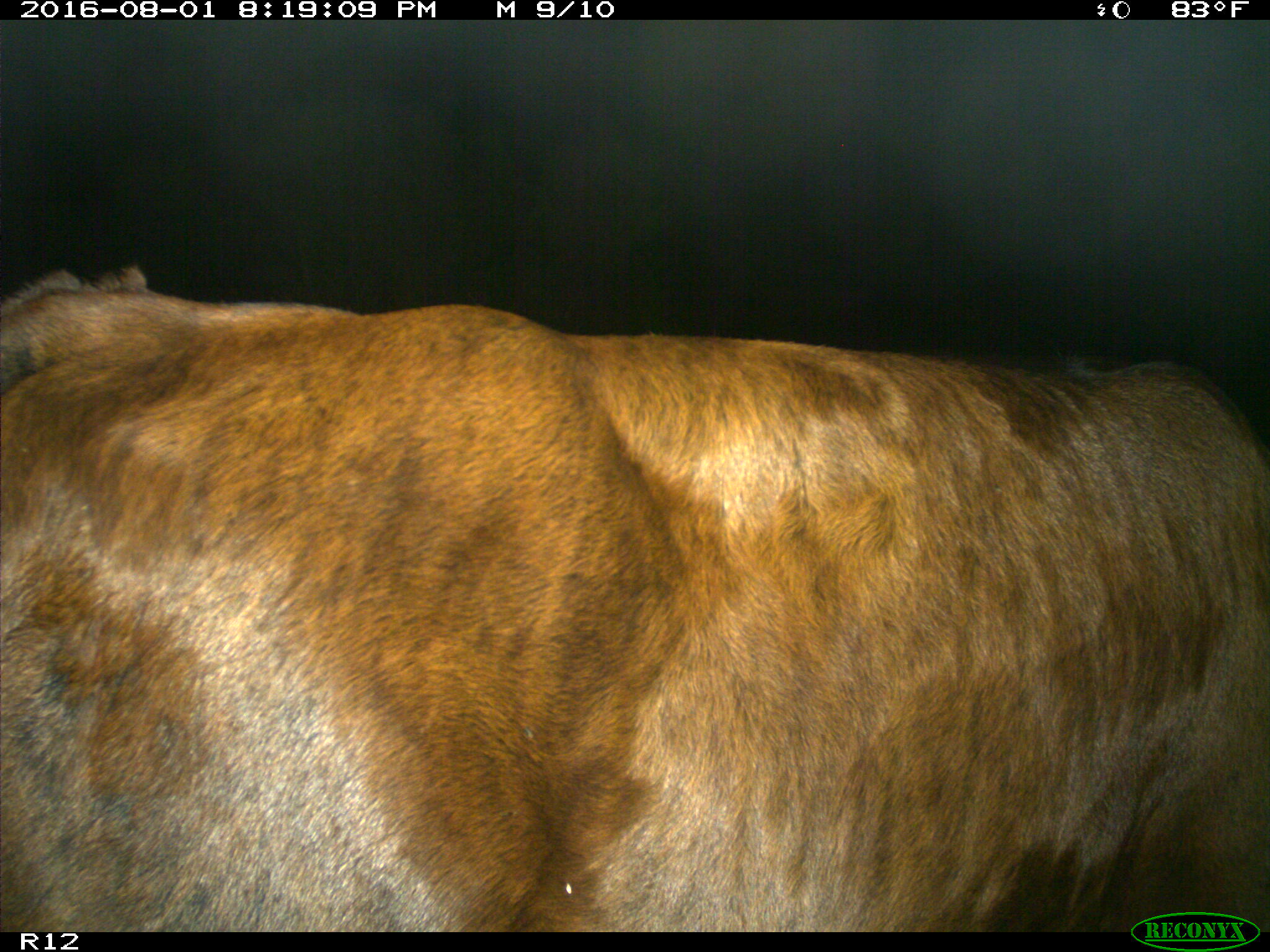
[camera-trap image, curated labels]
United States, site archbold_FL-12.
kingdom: Animalia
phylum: Chordata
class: Mammalia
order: Artiodactyla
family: Bovidae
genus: Bos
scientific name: Bos taurus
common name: domestic cow